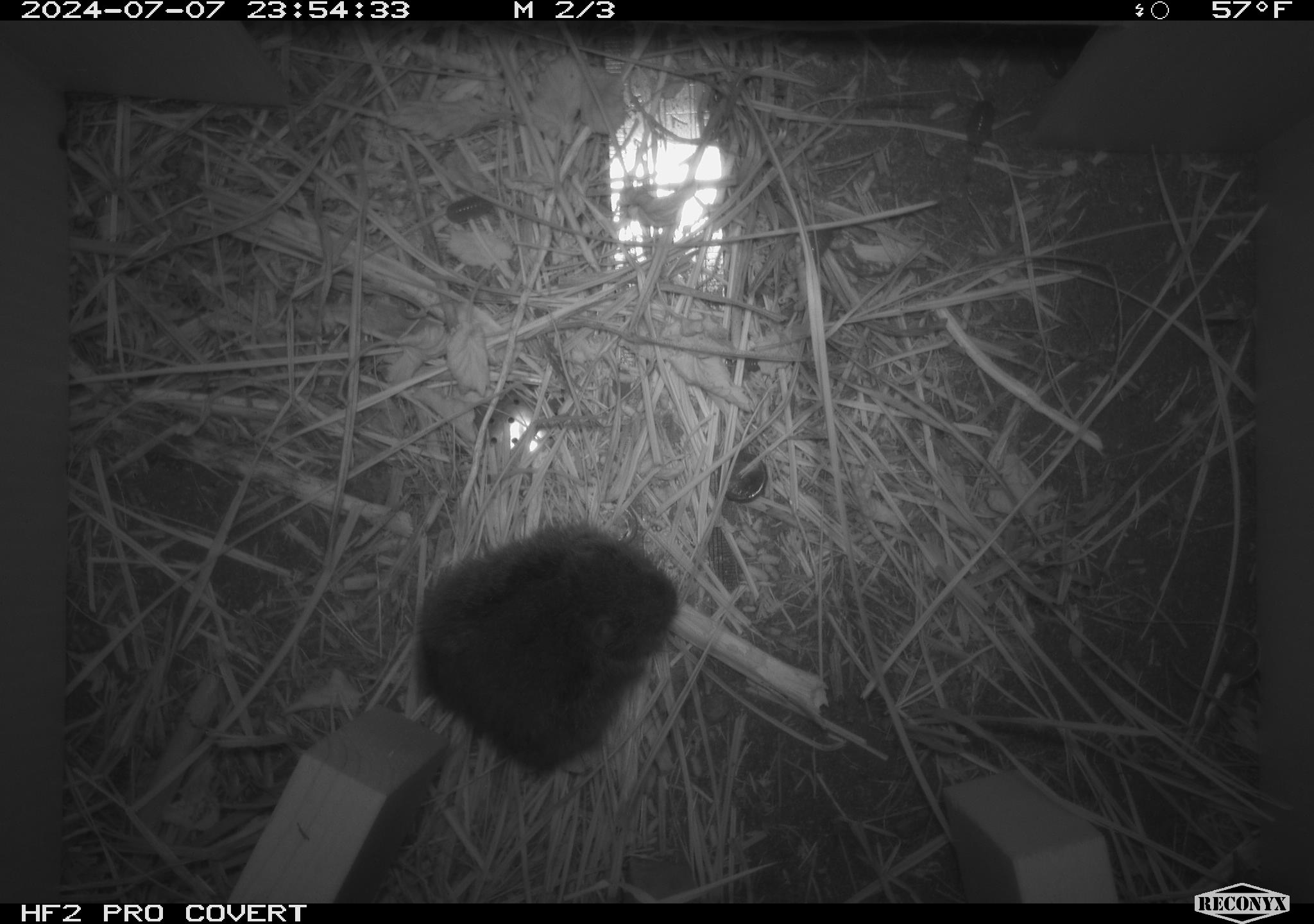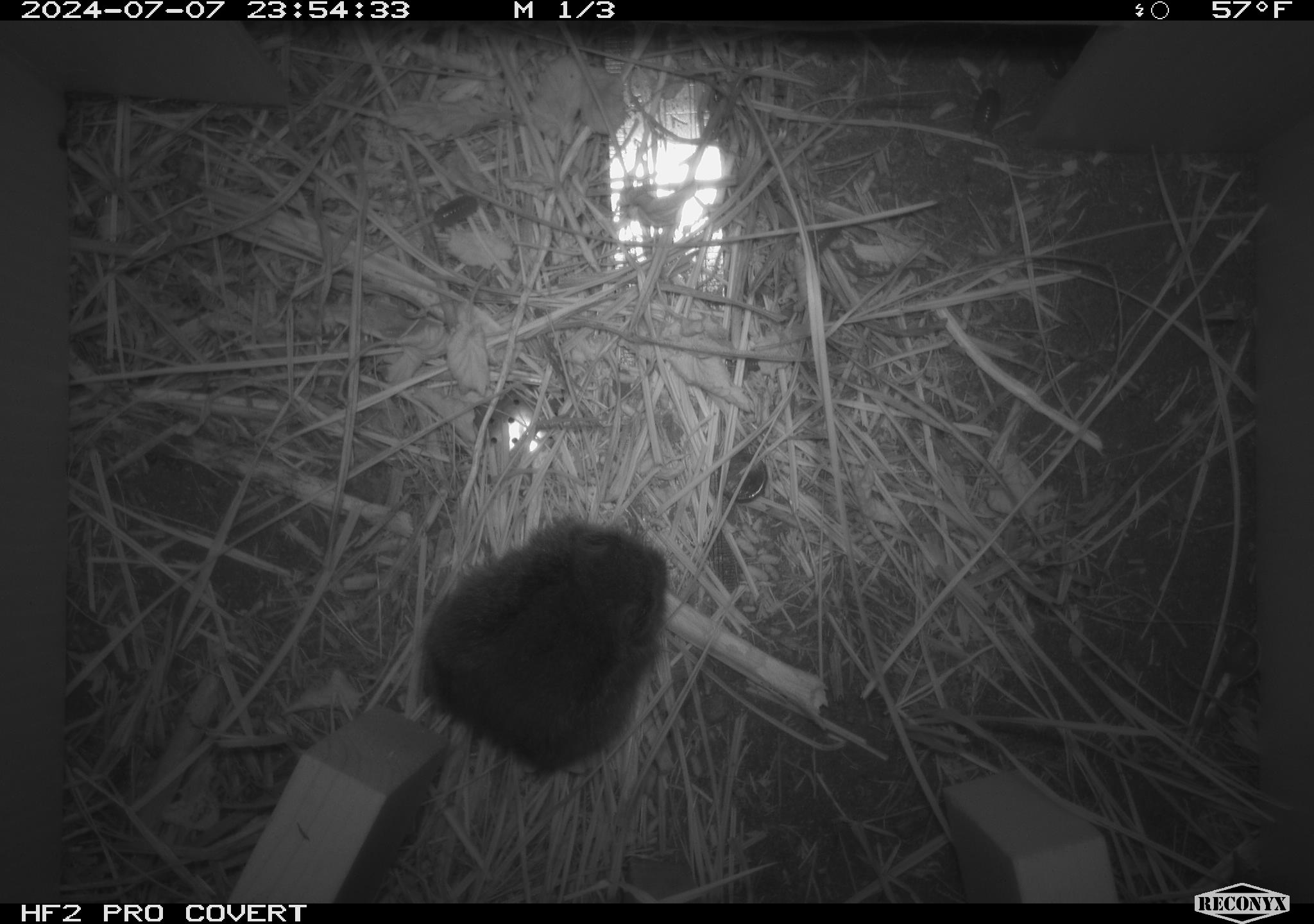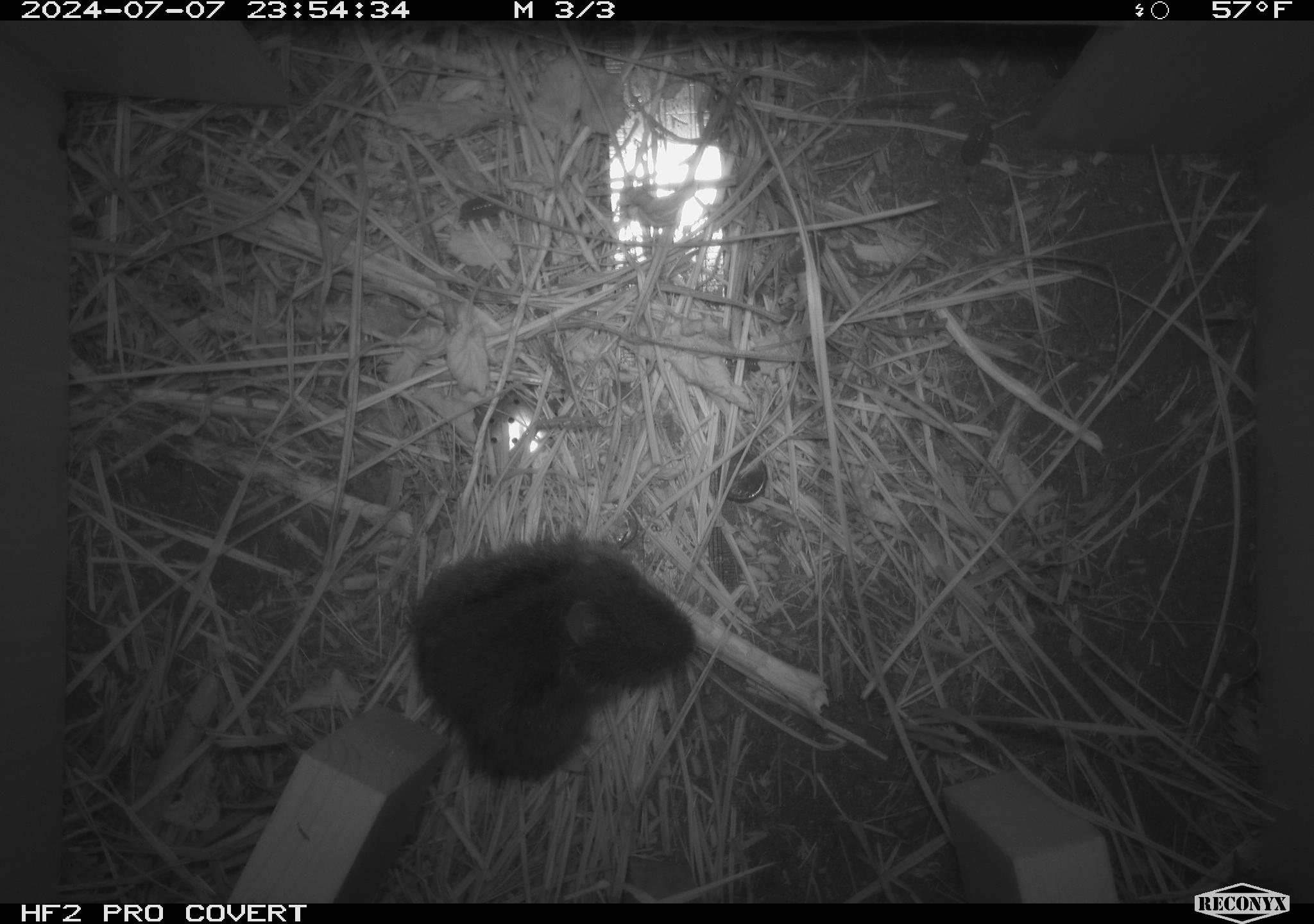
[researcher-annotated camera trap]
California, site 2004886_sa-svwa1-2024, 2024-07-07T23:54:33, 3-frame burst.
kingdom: Animalia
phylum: Chordata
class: Mammalia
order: Rodentia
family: Cricetidae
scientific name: Arvicolinae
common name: voles, lemmings, and muskrats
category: arvicolinae subfamily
Arvicolinae subfamily (voles, lemmings, and muskrats) (Arvicolinae).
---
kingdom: Animalia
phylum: Arthropoda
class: Malacostraca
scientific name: Malacostraca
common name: amphipods, crabs, isopods, krill, lobsters and shrimps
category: malacostracan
Malacostracan (amphipods, crabs, isopods, krill, lobsters and shrimps) (Malacostraca).